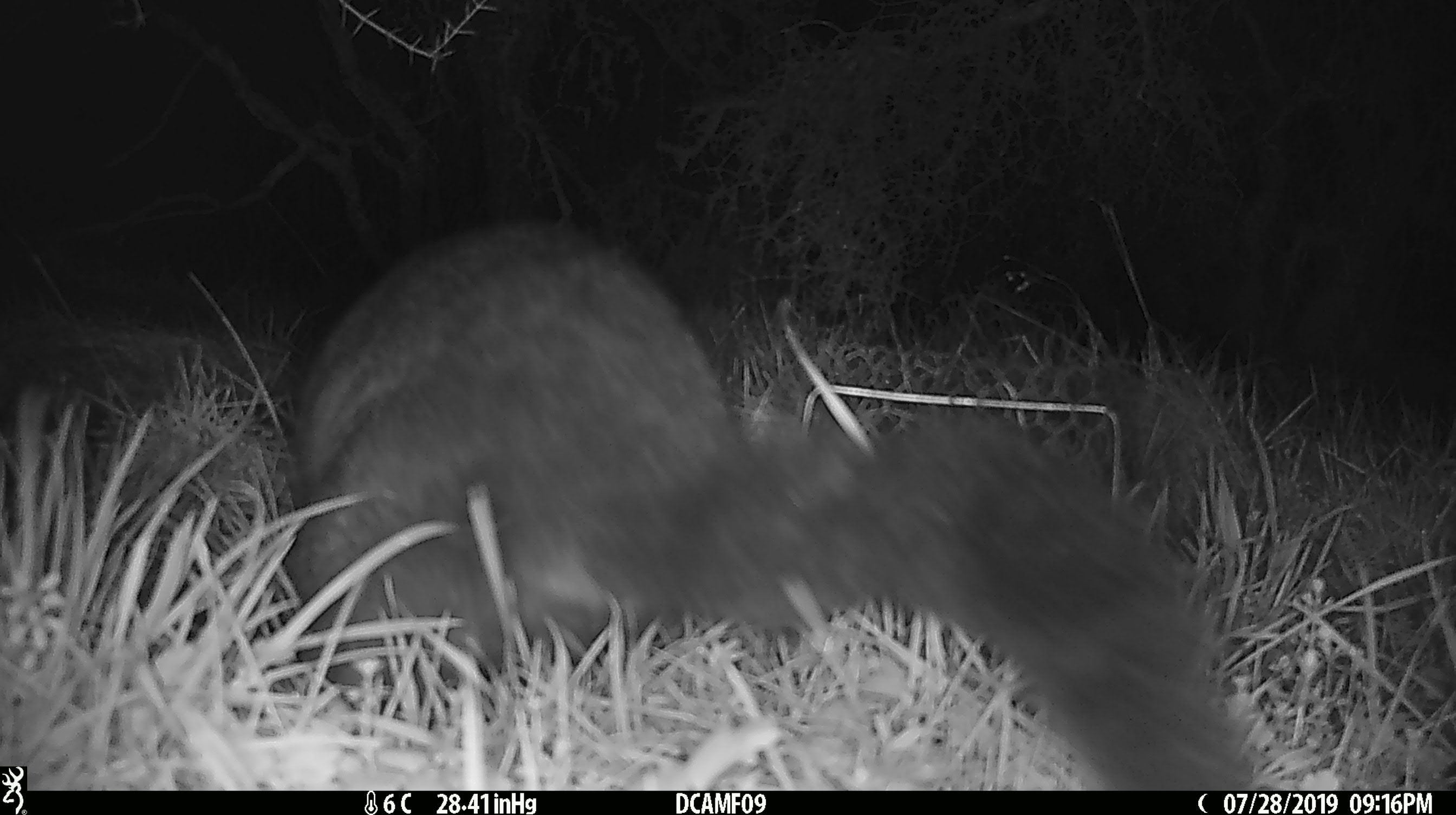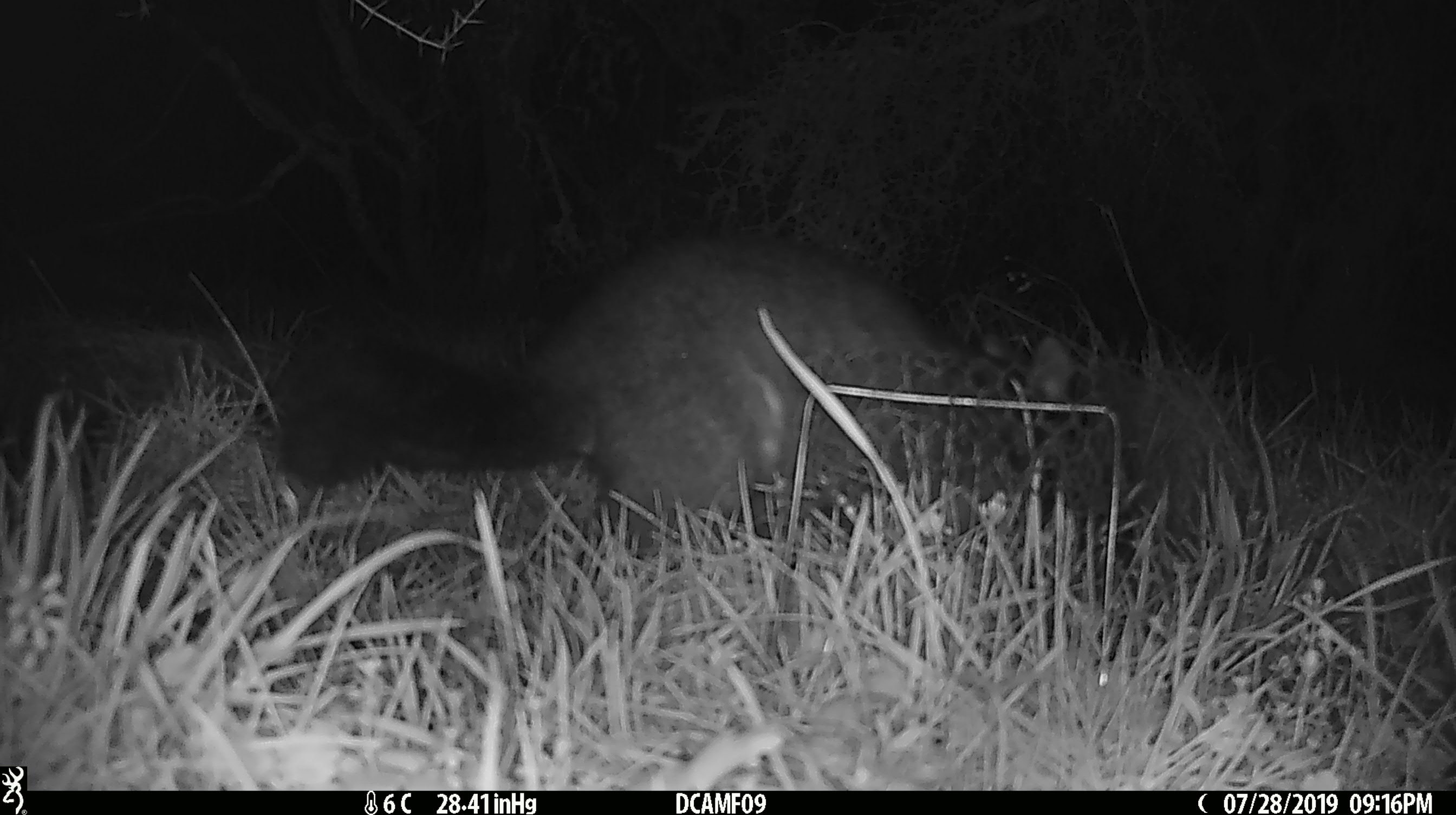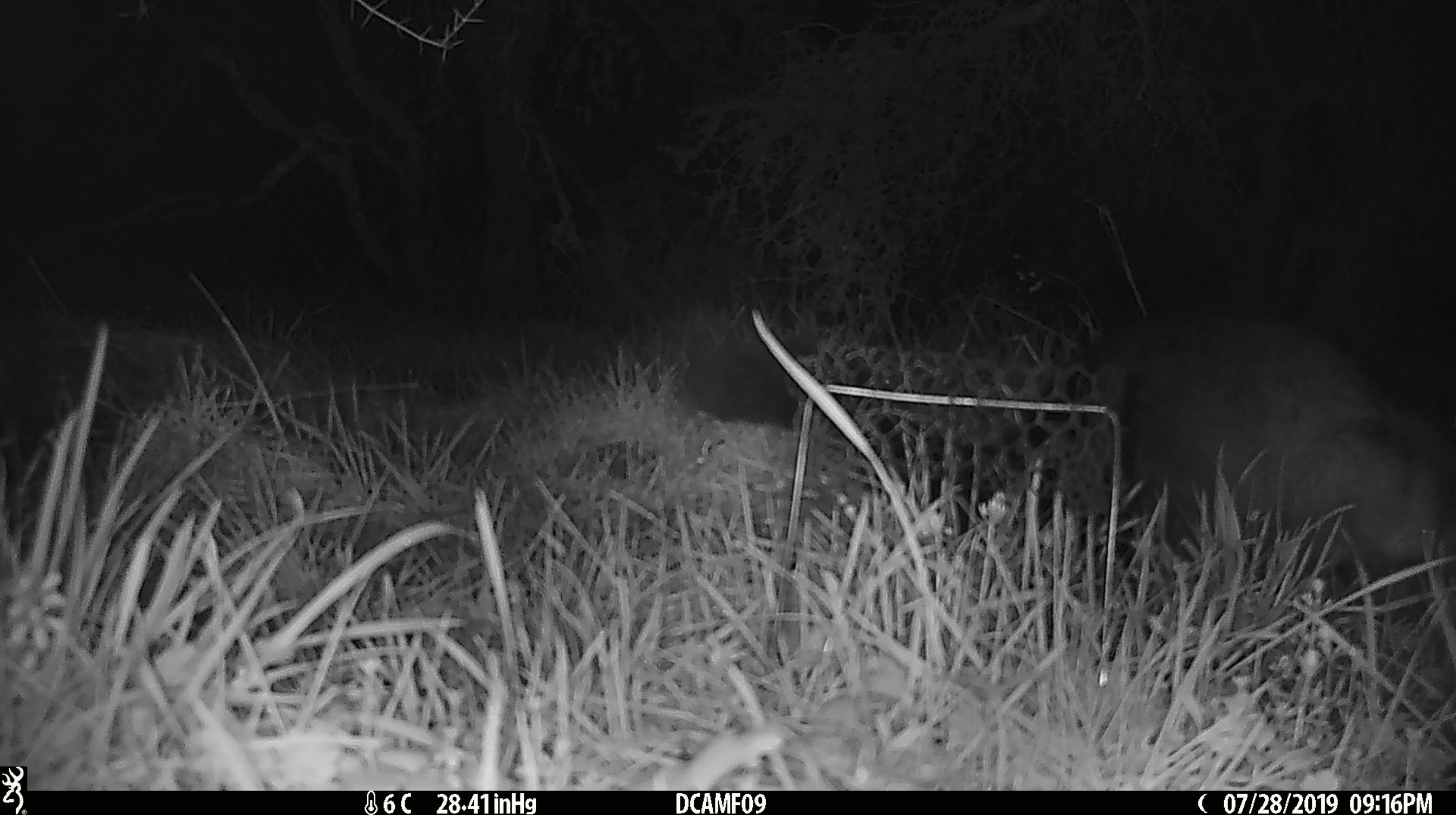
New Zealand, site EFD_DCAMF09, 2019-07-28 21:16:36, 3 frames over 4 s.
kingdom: Animalia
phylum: Chordata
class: Mammalia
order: Diprotodontia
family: Phalangeridae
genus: Trichosurus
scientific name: Trichosurus vulpecula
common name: common brushtail possum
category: possum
Possum (common brushtail possum) (Trichosurus vulpecula).